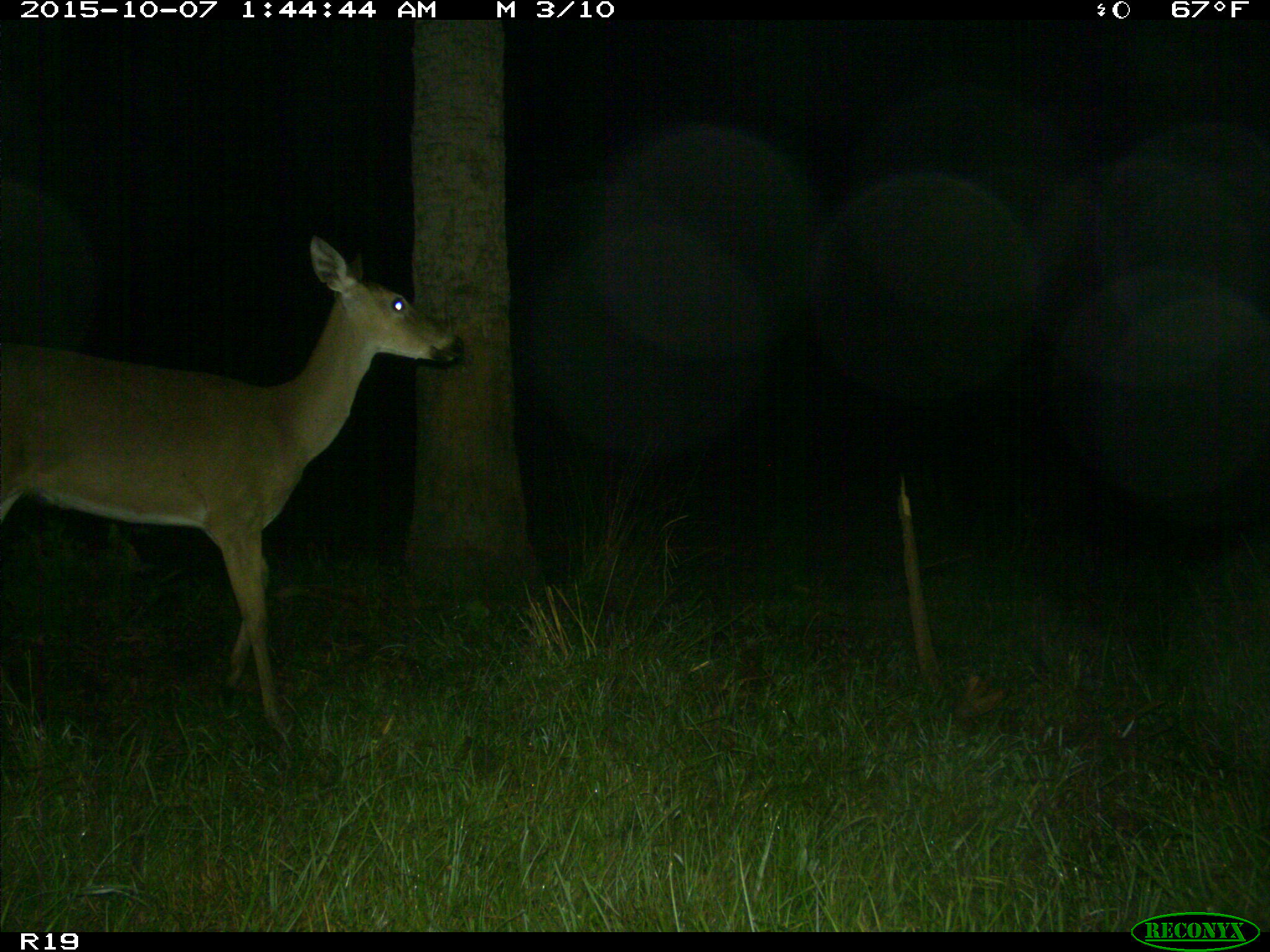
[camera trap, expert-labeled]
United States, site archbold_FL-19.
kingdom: Animalia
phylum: Chordata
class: Mammalia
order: Artiodactyla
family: Cervidae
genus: Odocoileus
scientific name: Odocoileus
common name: deer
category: unidentified deer